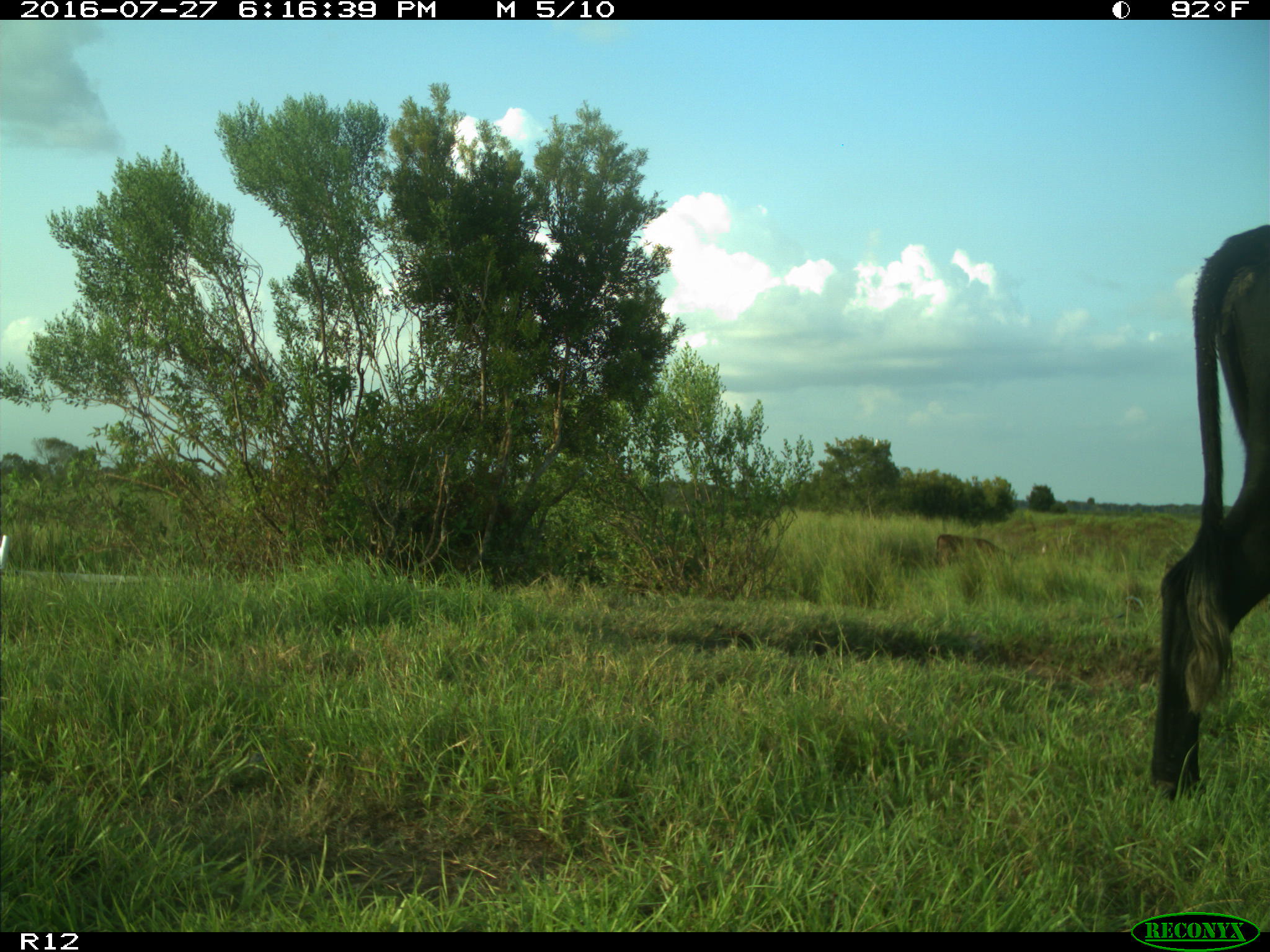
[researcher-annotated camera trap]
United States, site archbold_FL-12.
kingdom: Animalia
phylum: Chordata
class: Mammalia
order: Artiodactyla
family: Bovidae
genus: Bos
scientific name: Bos taurus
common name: domestic cow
Bos taurus (domestic cow).